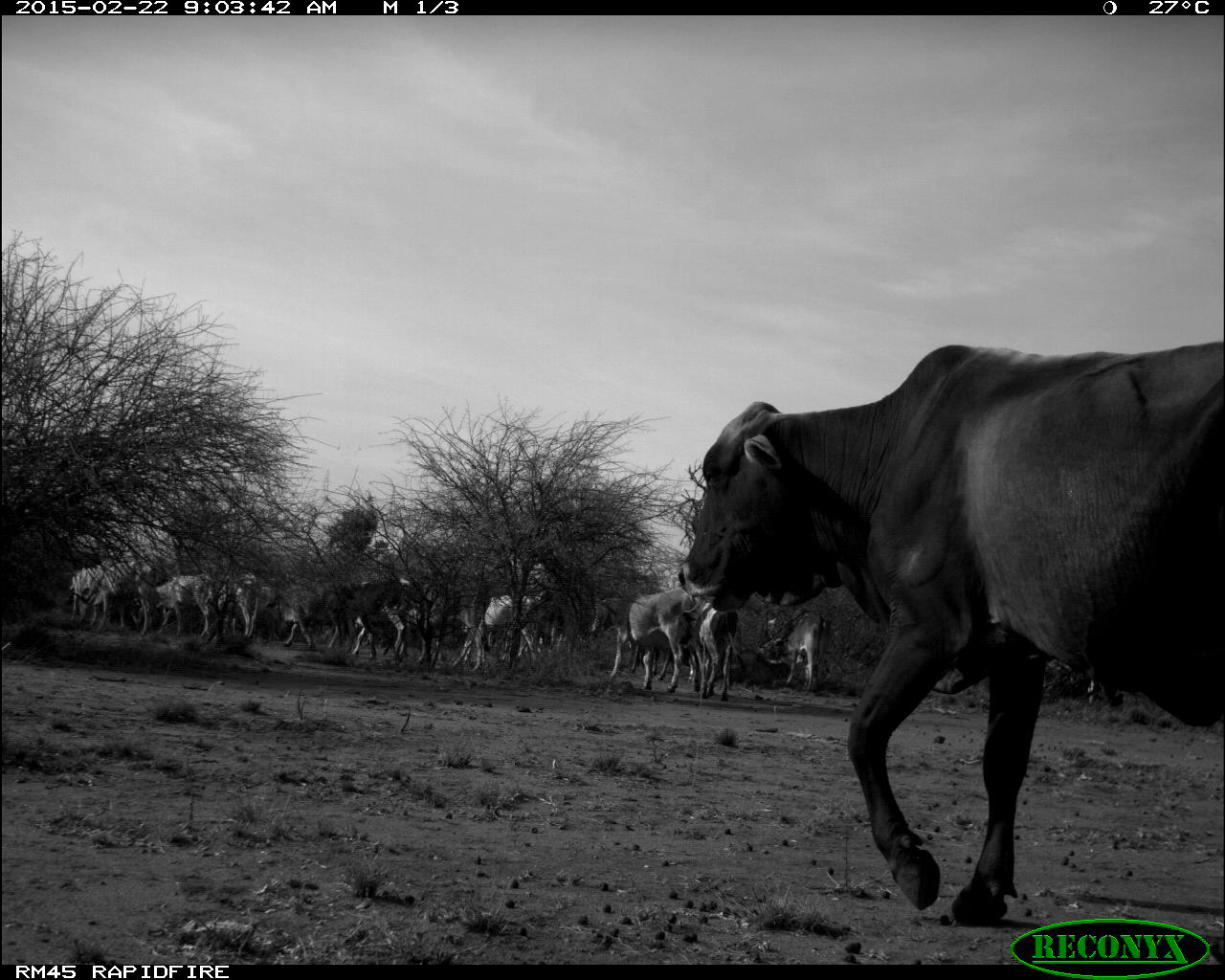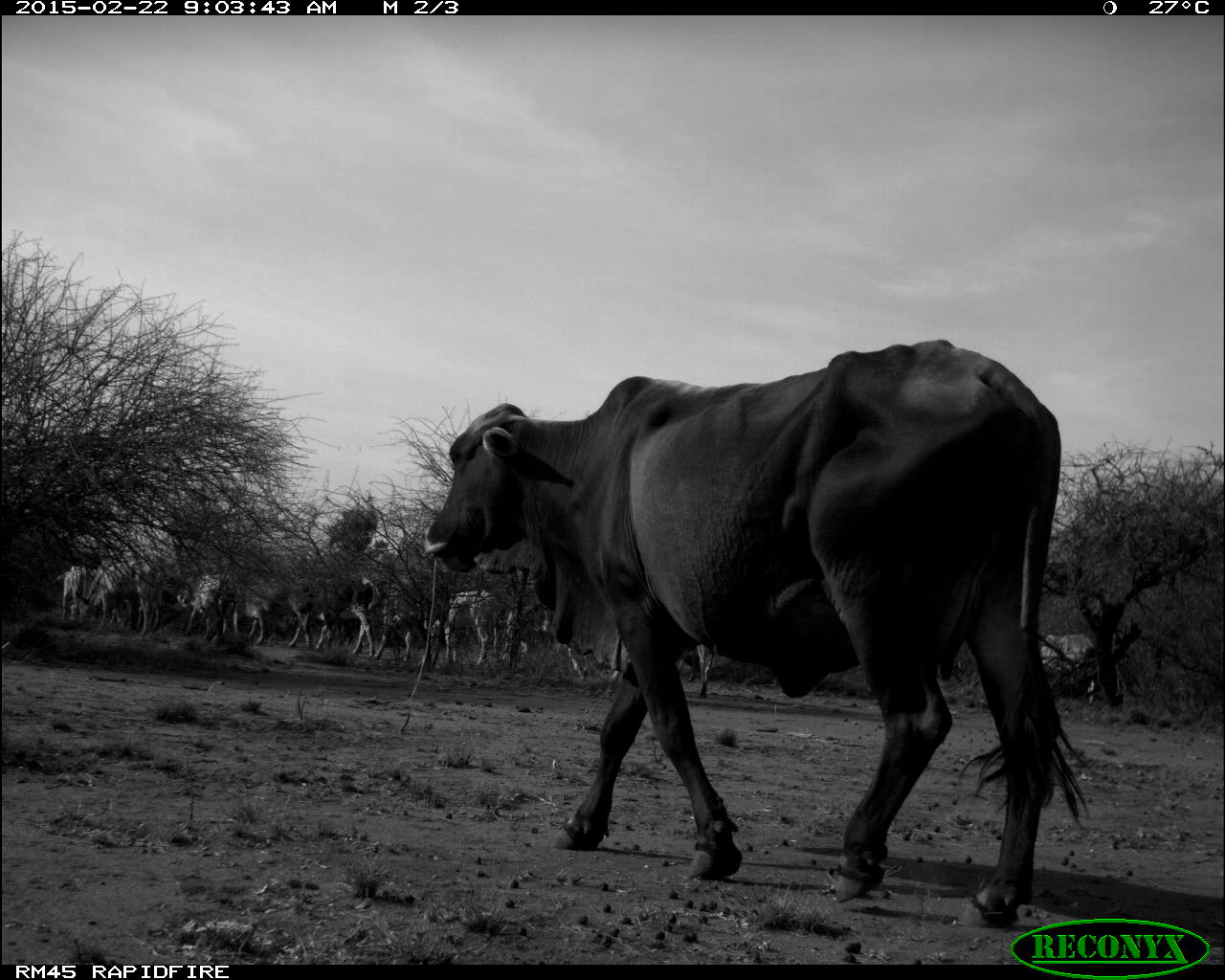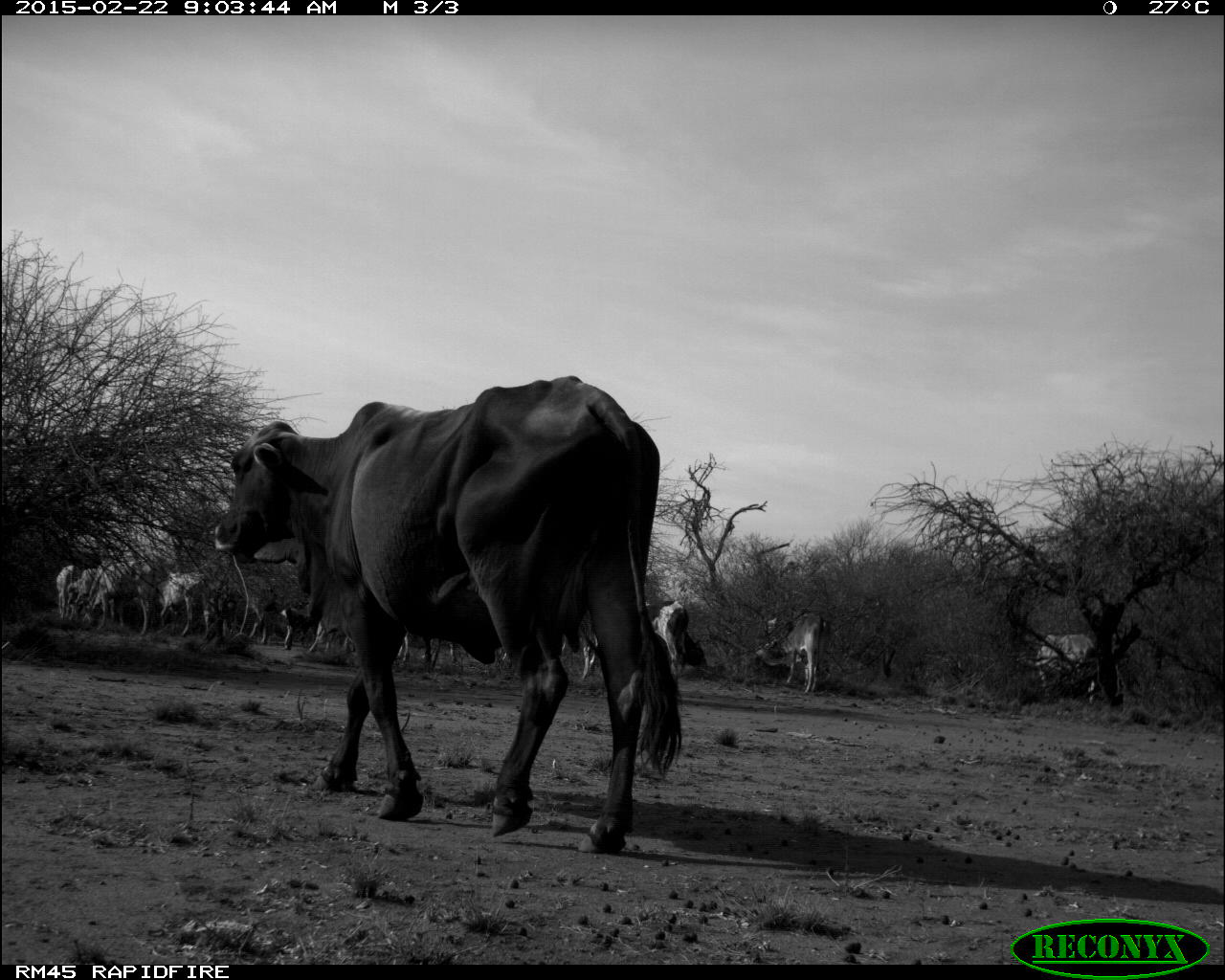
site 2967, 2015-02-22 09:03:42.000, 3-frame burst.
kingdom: Animalia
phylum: Chordata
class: Mammalia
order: Artiodactyla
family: Bovidae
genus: Bos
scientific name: Bos taurus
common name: domestic cattle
Bos taurus (domestic cattle), count 27.